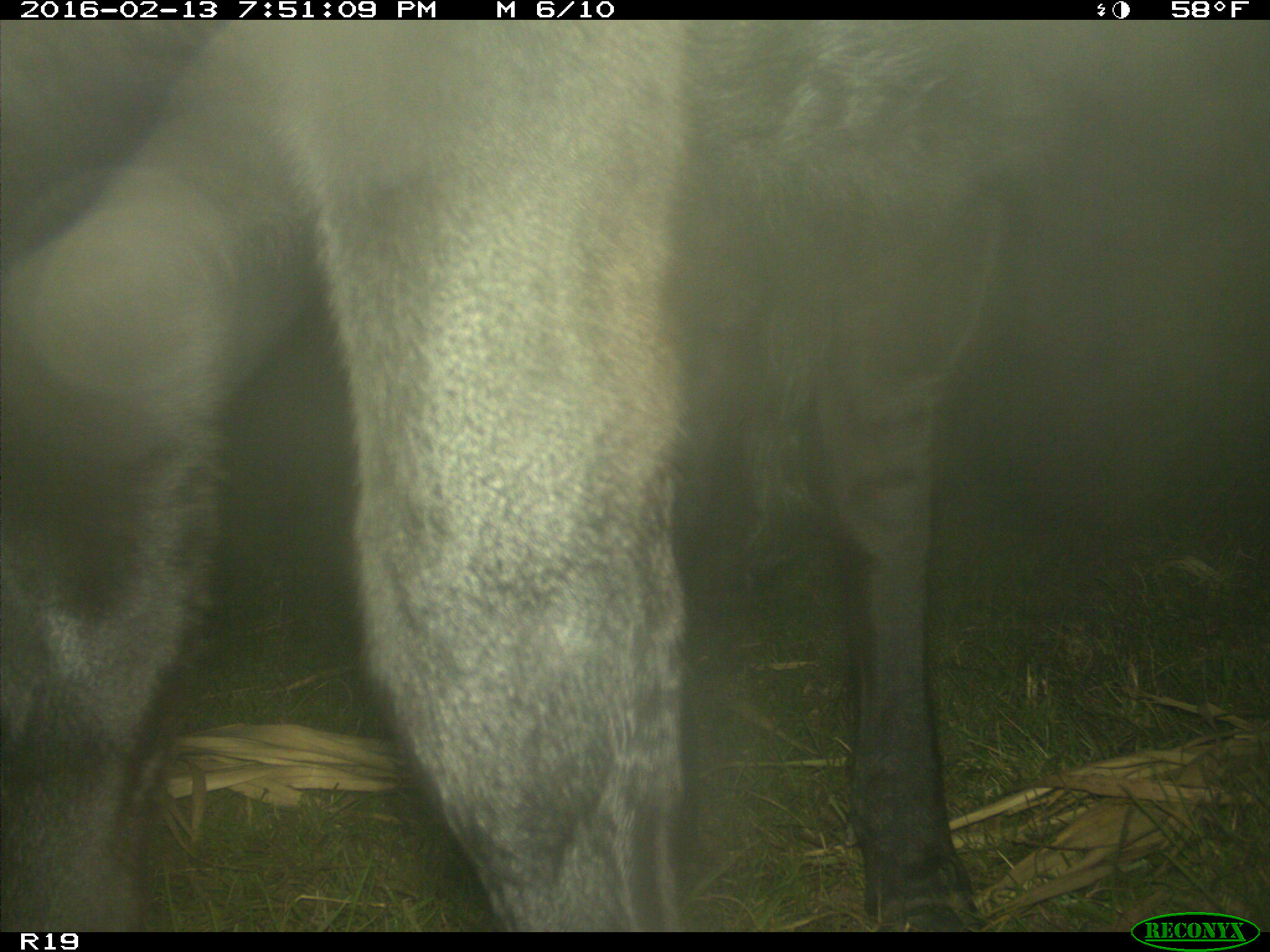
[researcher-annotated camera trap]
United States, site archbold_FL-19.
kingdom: Animalia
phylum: Chordata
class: Mammalia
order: Artiodactyla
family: Bovidae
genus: Bos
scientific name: Bos taurus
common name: domestic cow